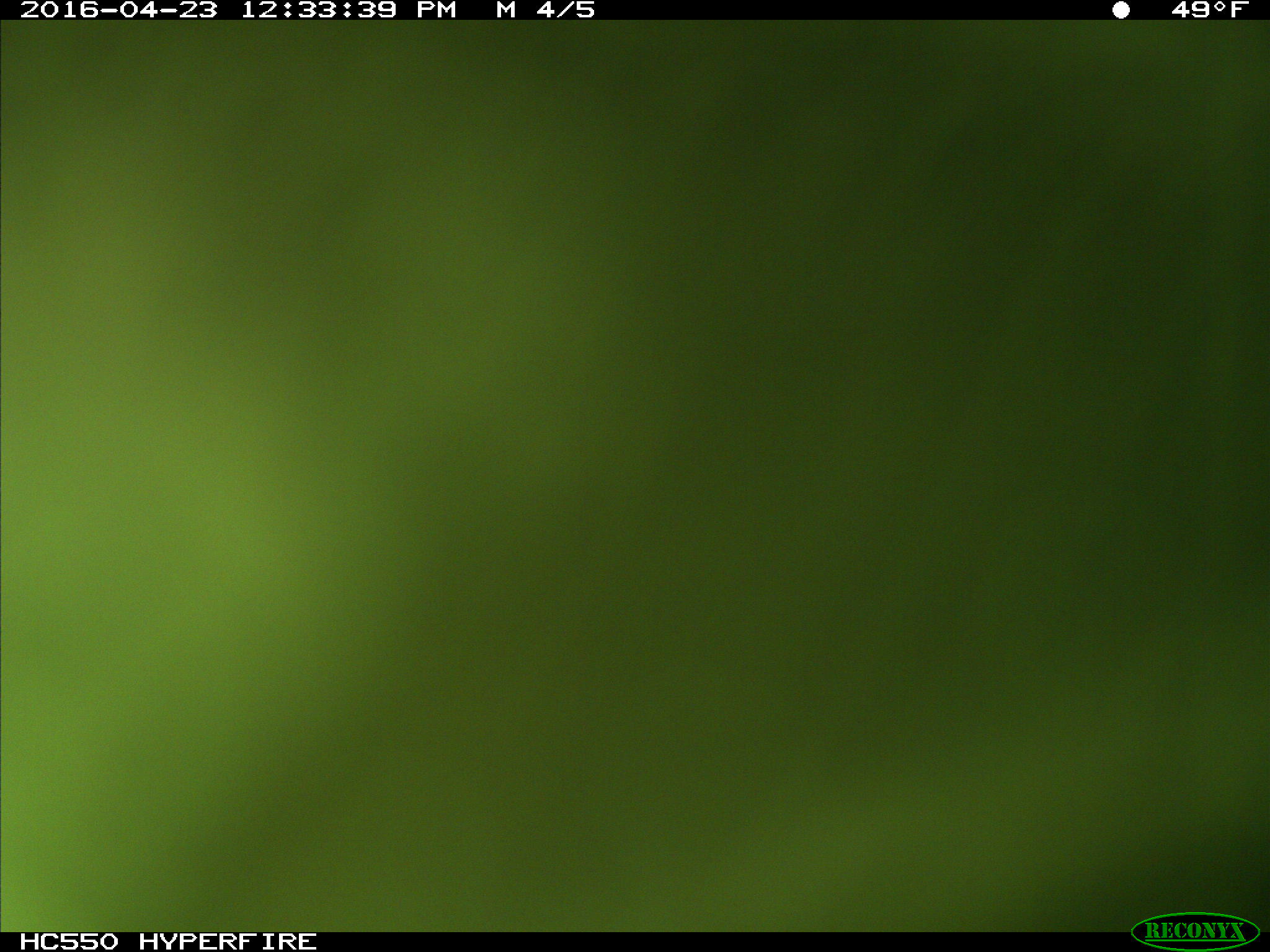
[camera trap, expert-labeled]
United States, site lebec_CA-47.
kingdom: Animalia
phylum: Chordata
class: Mammalia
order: Artiodactyla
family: Bovidae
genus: Bos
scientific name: Bos taurus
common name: domestic cow